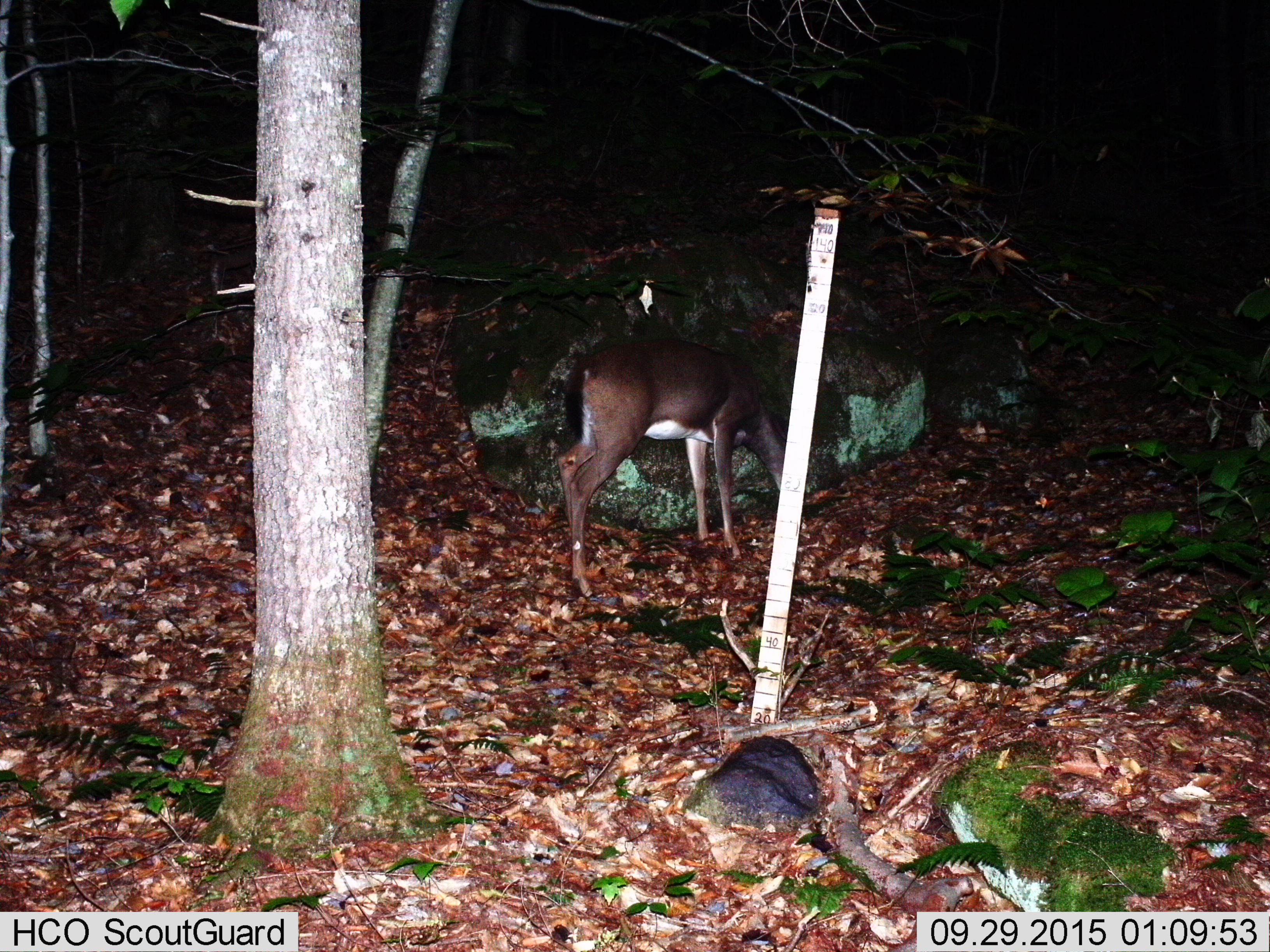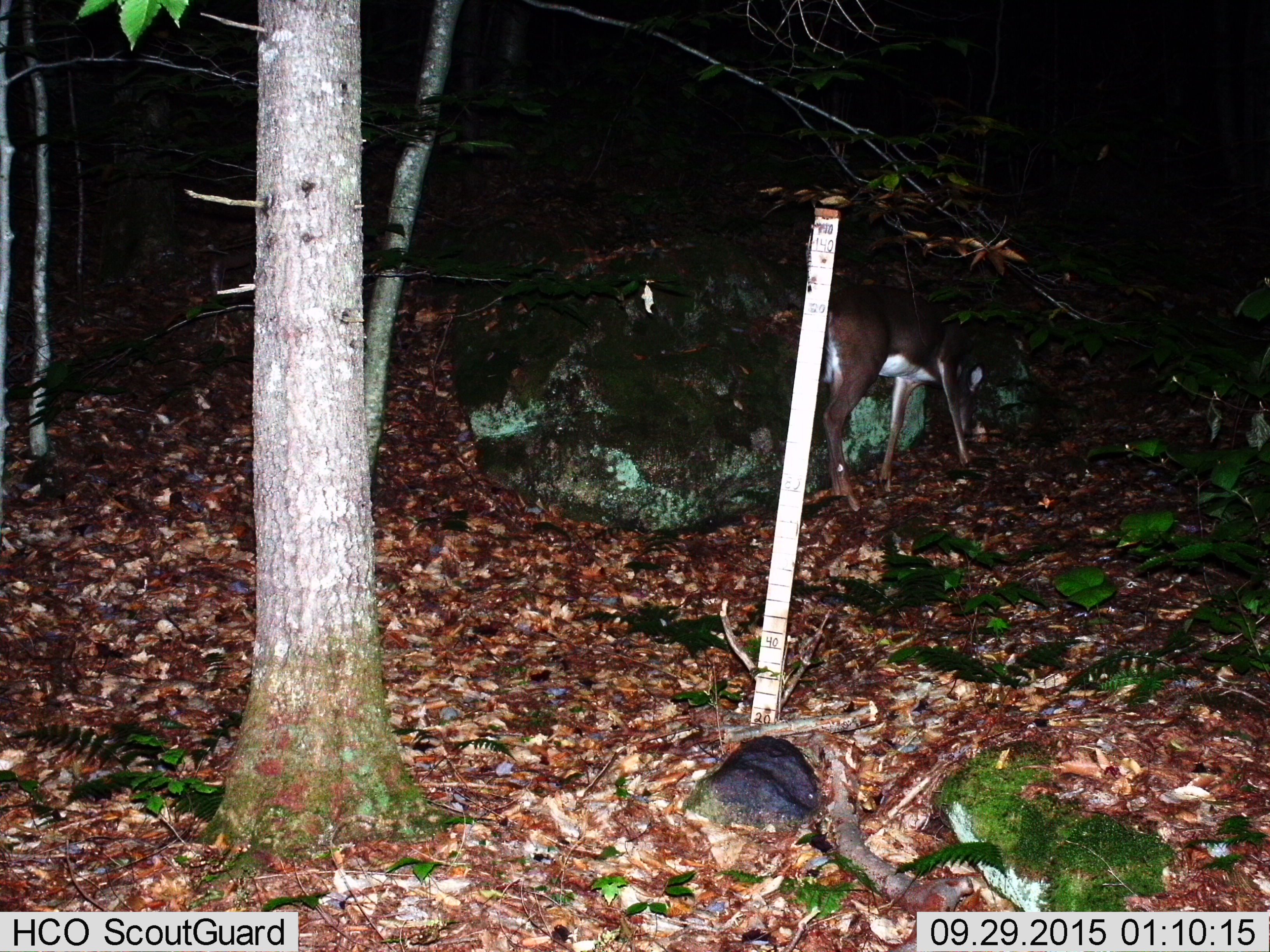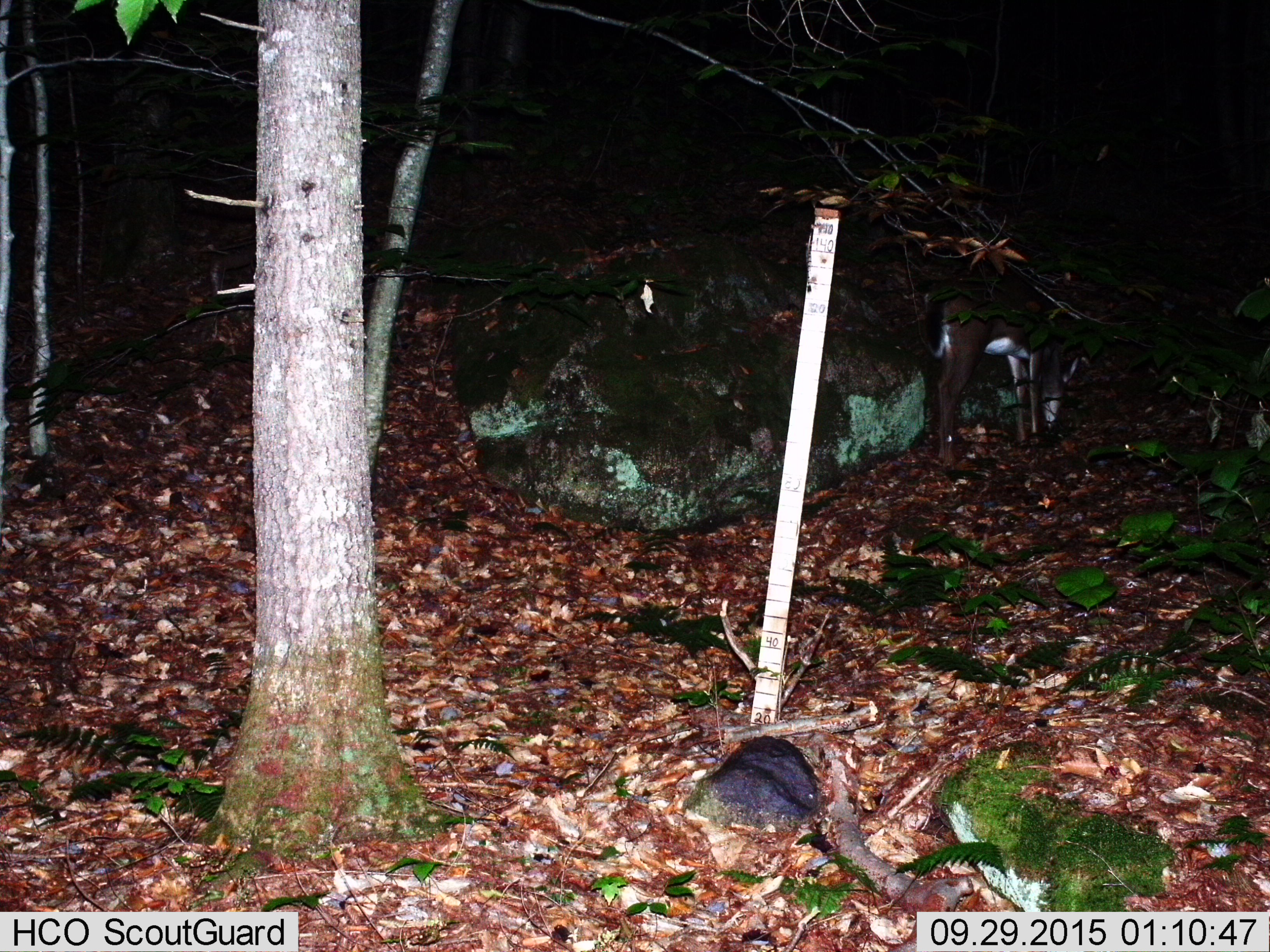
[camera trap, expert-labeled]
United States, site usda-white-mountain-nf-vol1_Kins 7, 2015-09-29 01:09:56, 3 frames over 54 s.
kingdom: Animalia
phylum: Chordata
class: Mammalia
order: Artiodactyla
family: Cervidae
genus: Odocoileus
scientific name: Odocoileus virginianus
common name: white-tailed deer